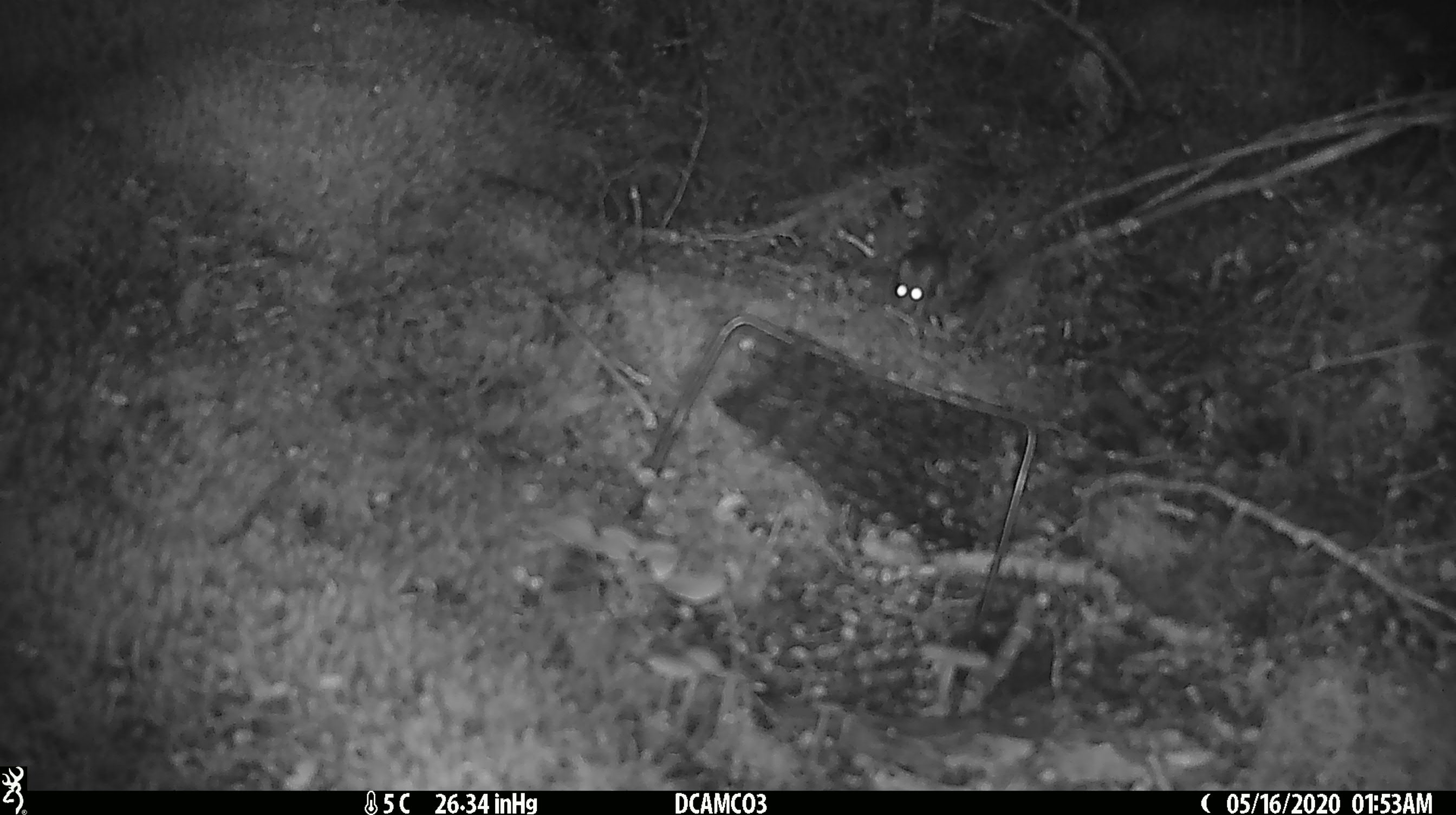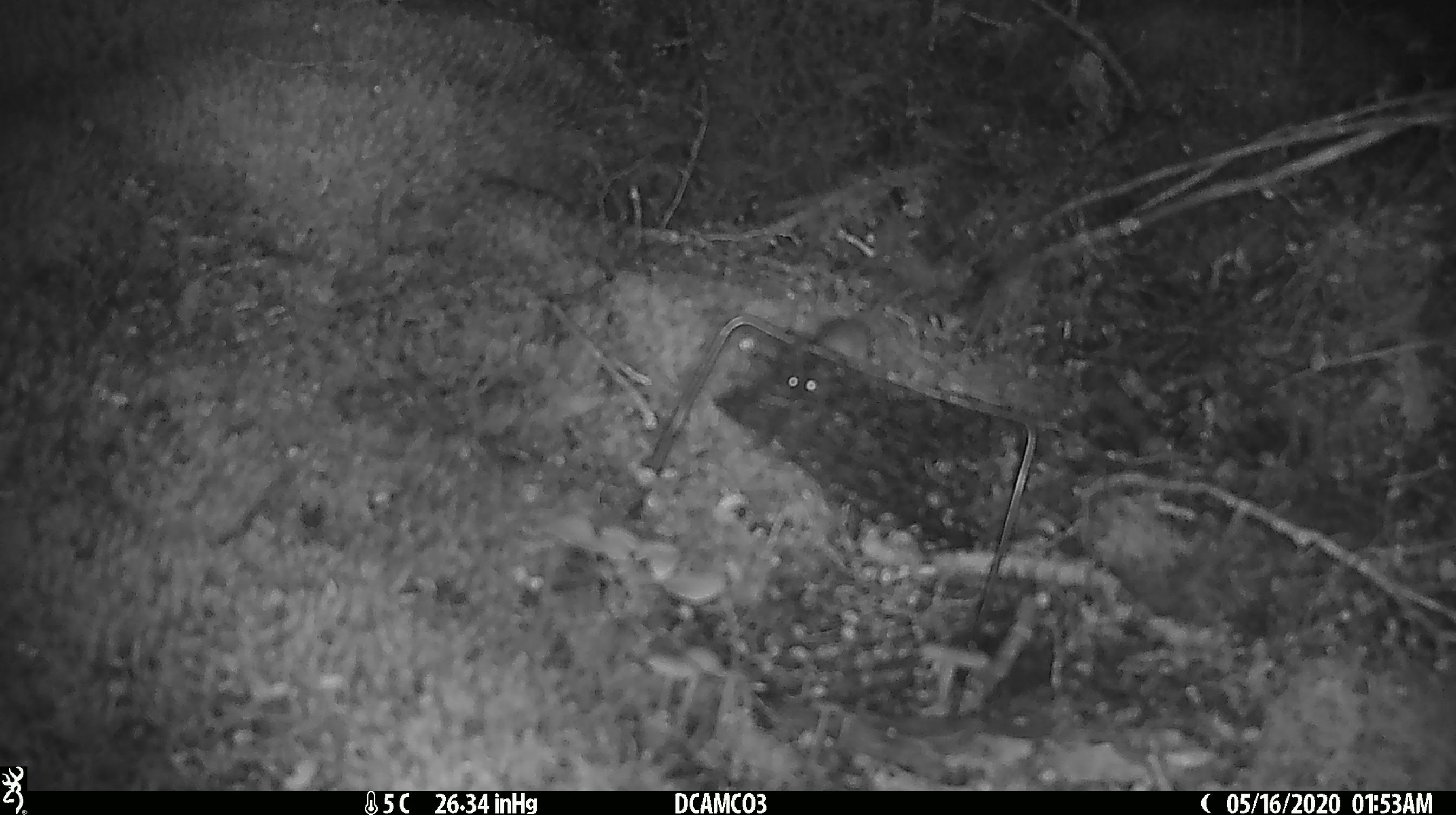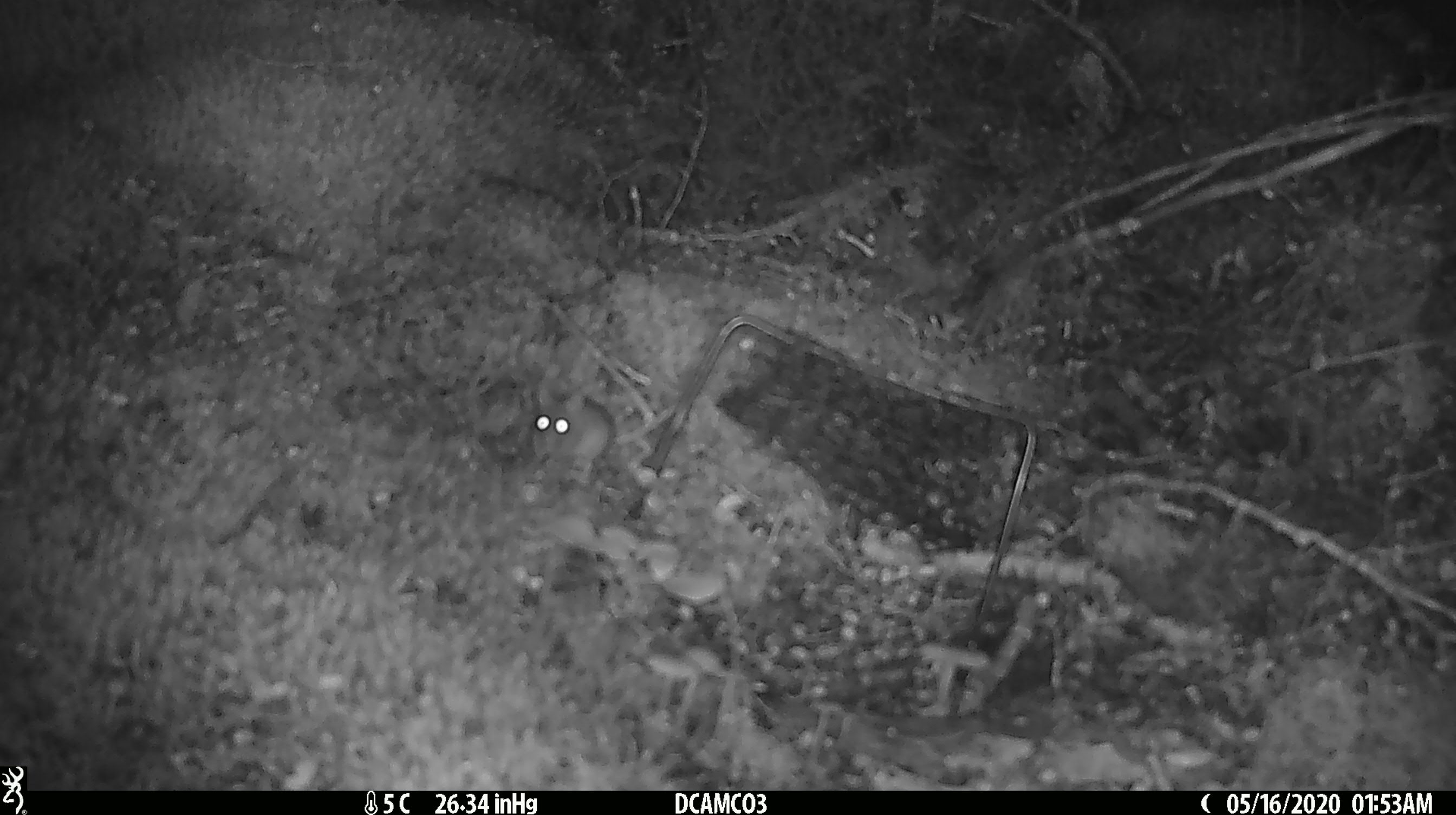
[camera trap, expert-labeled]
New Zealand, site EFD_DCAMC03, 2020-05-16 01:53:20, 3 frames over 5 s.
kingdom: Animalia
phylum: Chordata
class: Mammalia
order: Rodentia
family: Muridae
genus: Mus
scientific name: Mus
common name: mouse